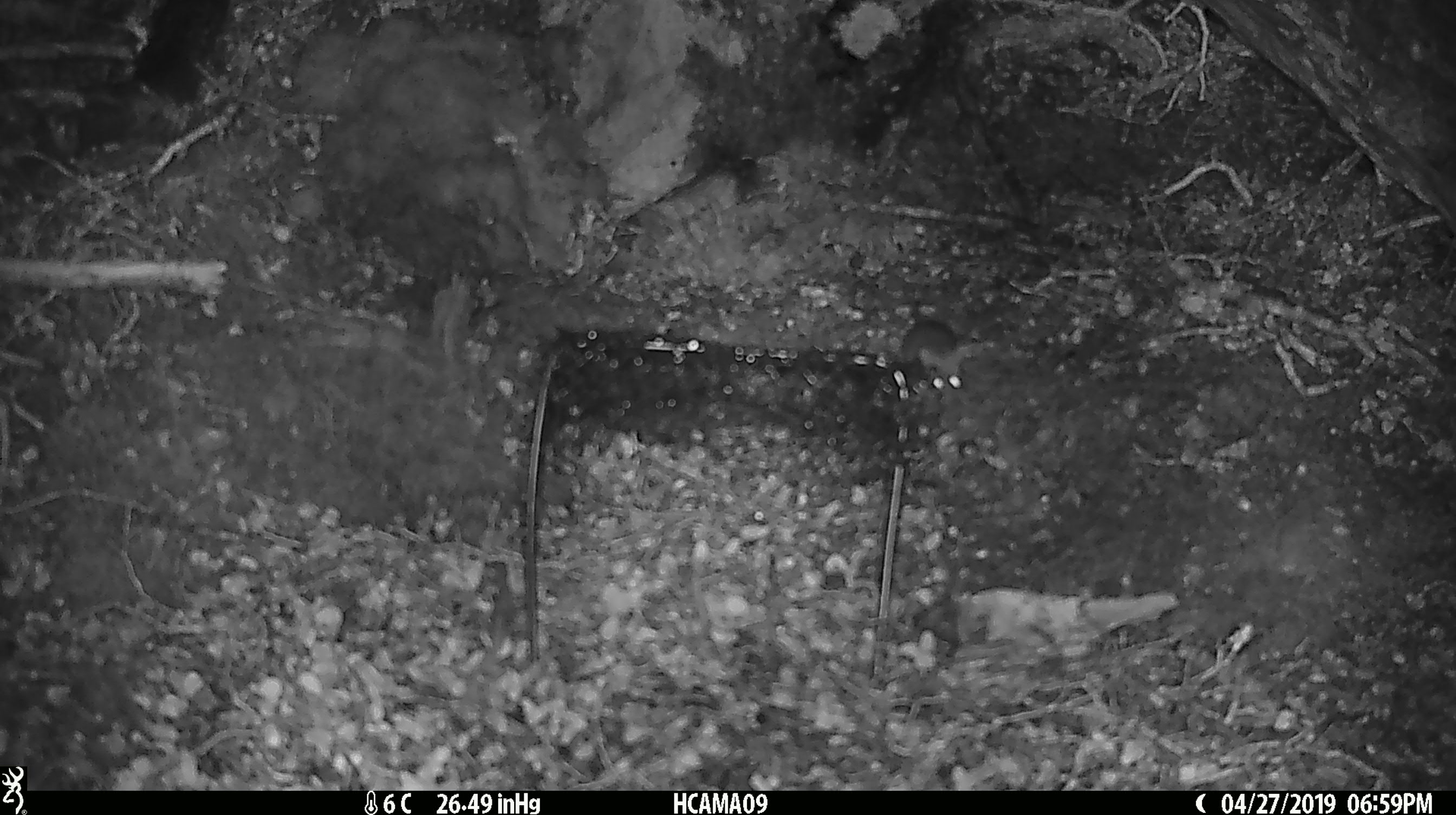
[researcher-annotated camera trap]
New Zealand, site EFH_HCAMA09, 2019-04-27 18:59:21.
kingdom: Animalia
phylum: Chordata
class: Mammalia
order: Rodentia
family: Muridae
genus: Mus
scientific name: Mus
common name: mouse